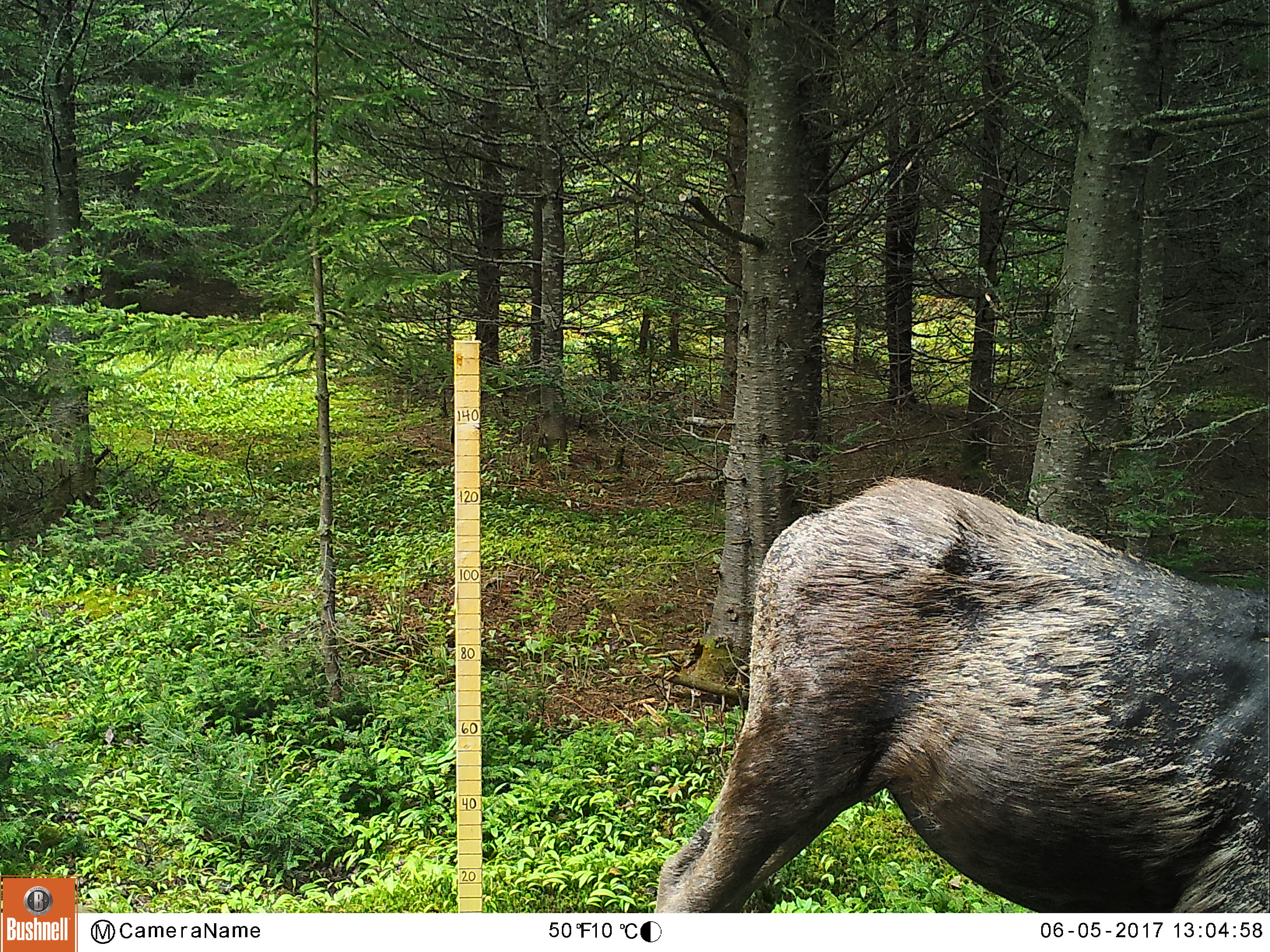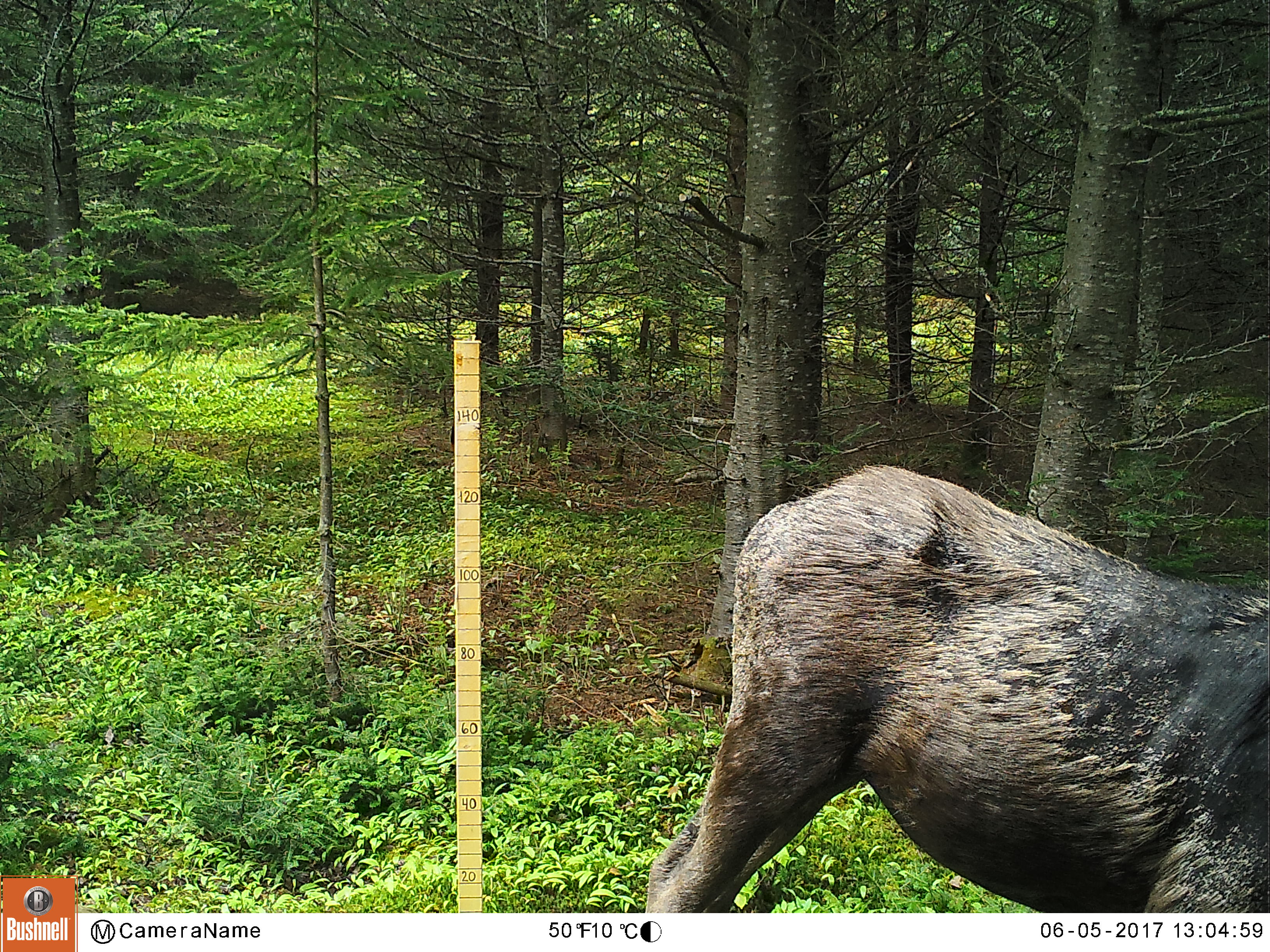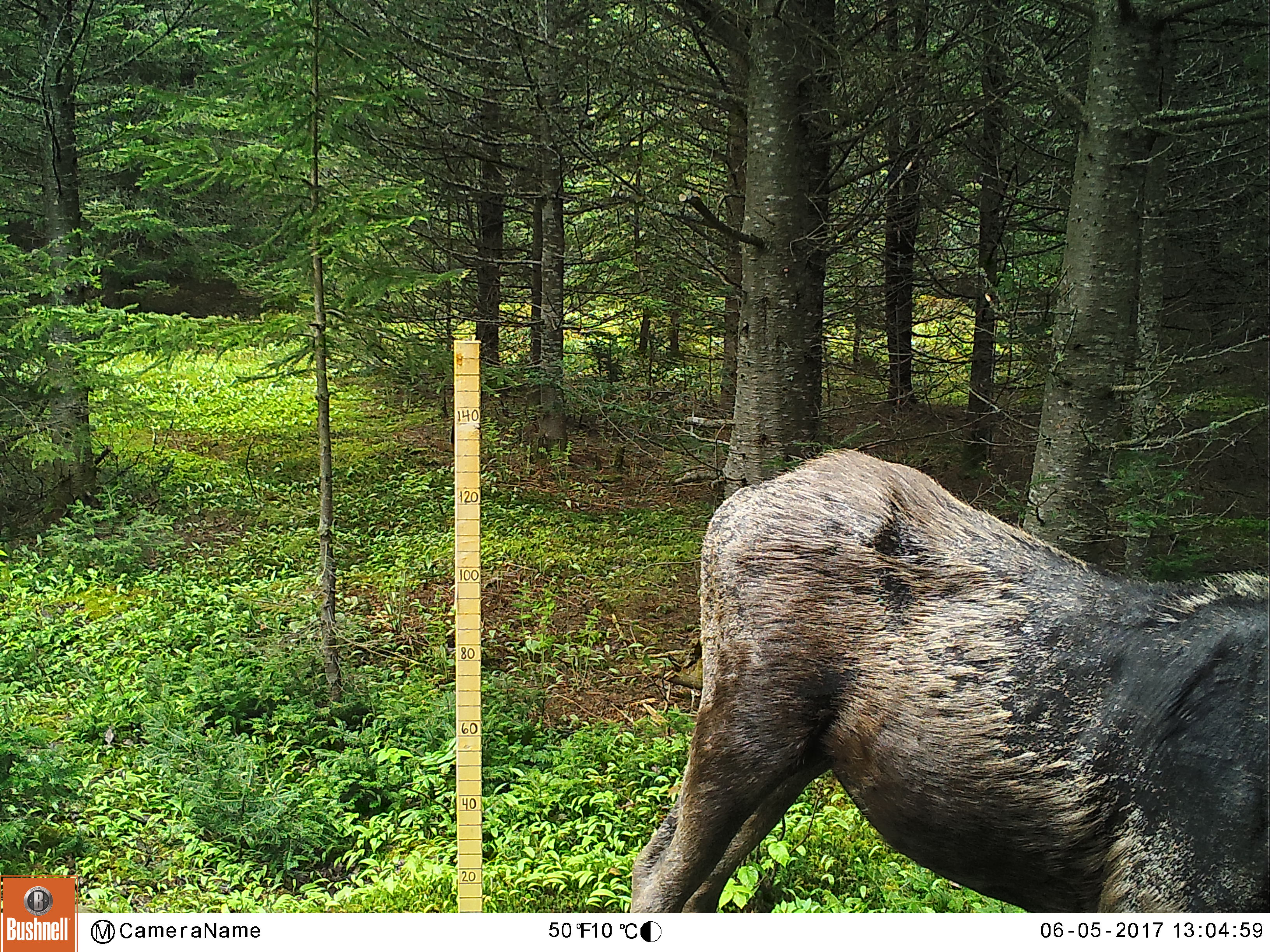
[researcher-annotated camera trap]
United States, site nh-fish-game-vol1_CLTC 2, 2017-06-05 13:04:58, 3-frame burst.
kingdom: Animalia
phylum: Chordata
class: Mammalia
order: Artiodactyla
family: Cervidae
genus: Alces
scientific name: Alces alces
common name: moose